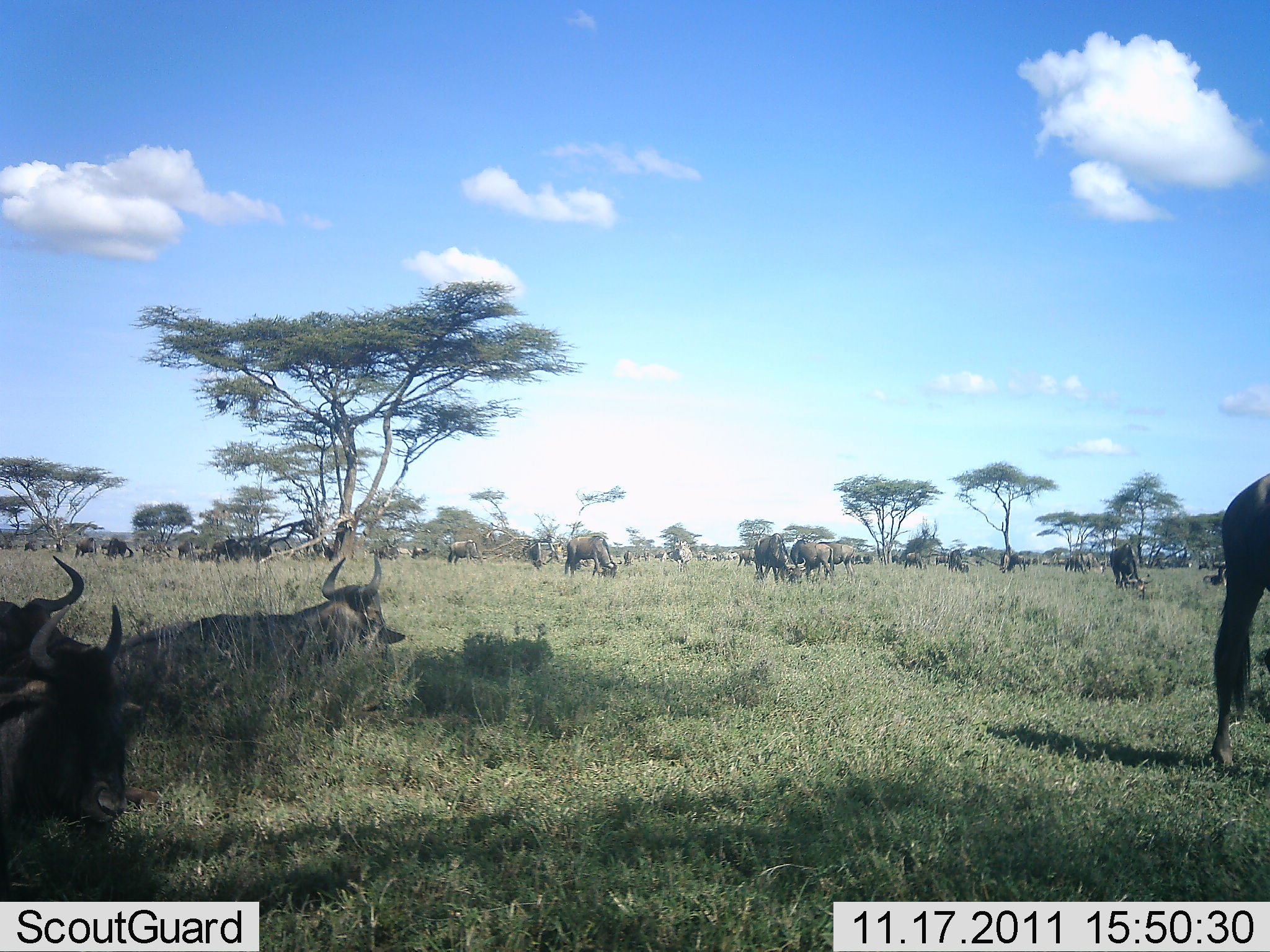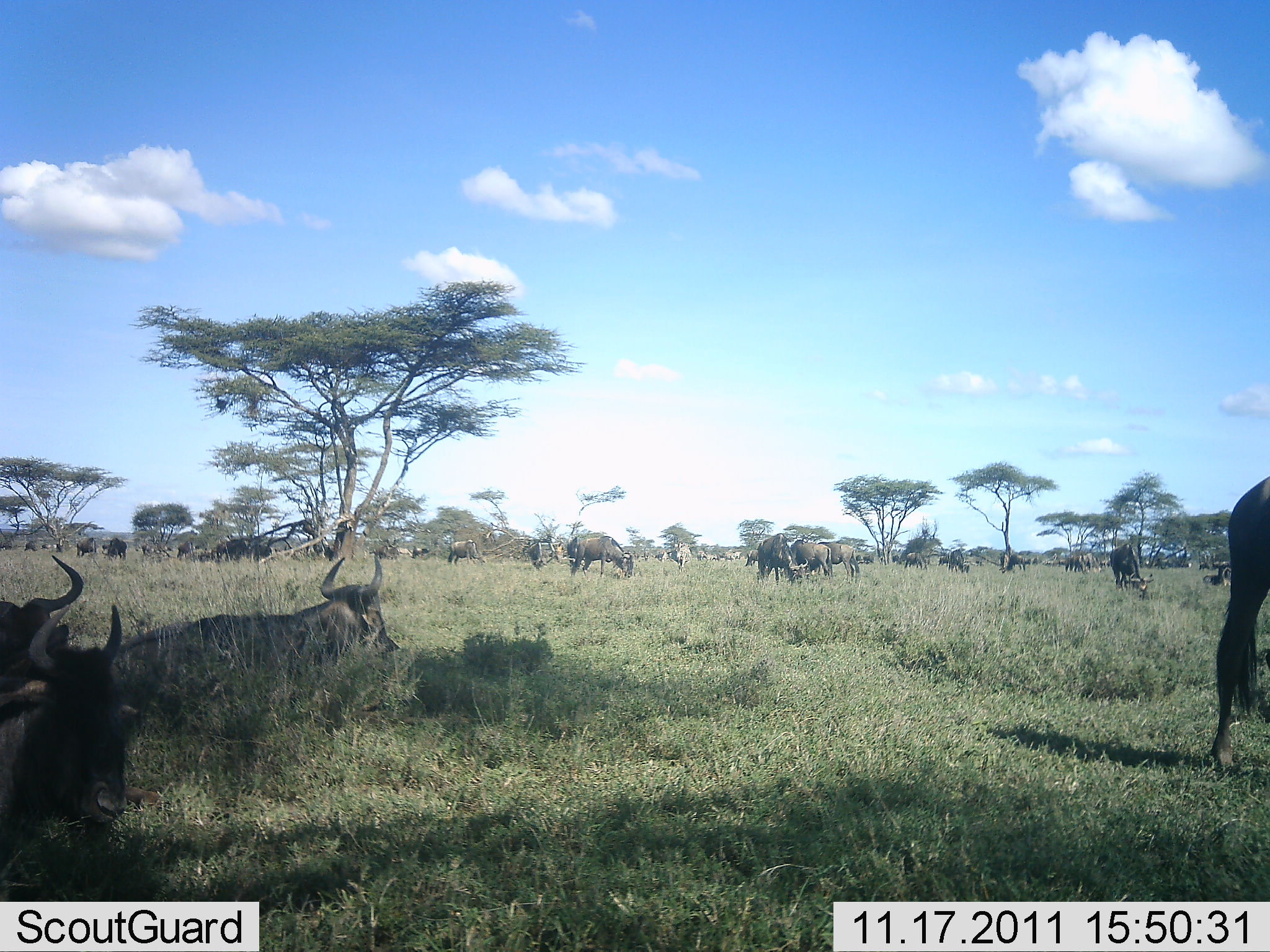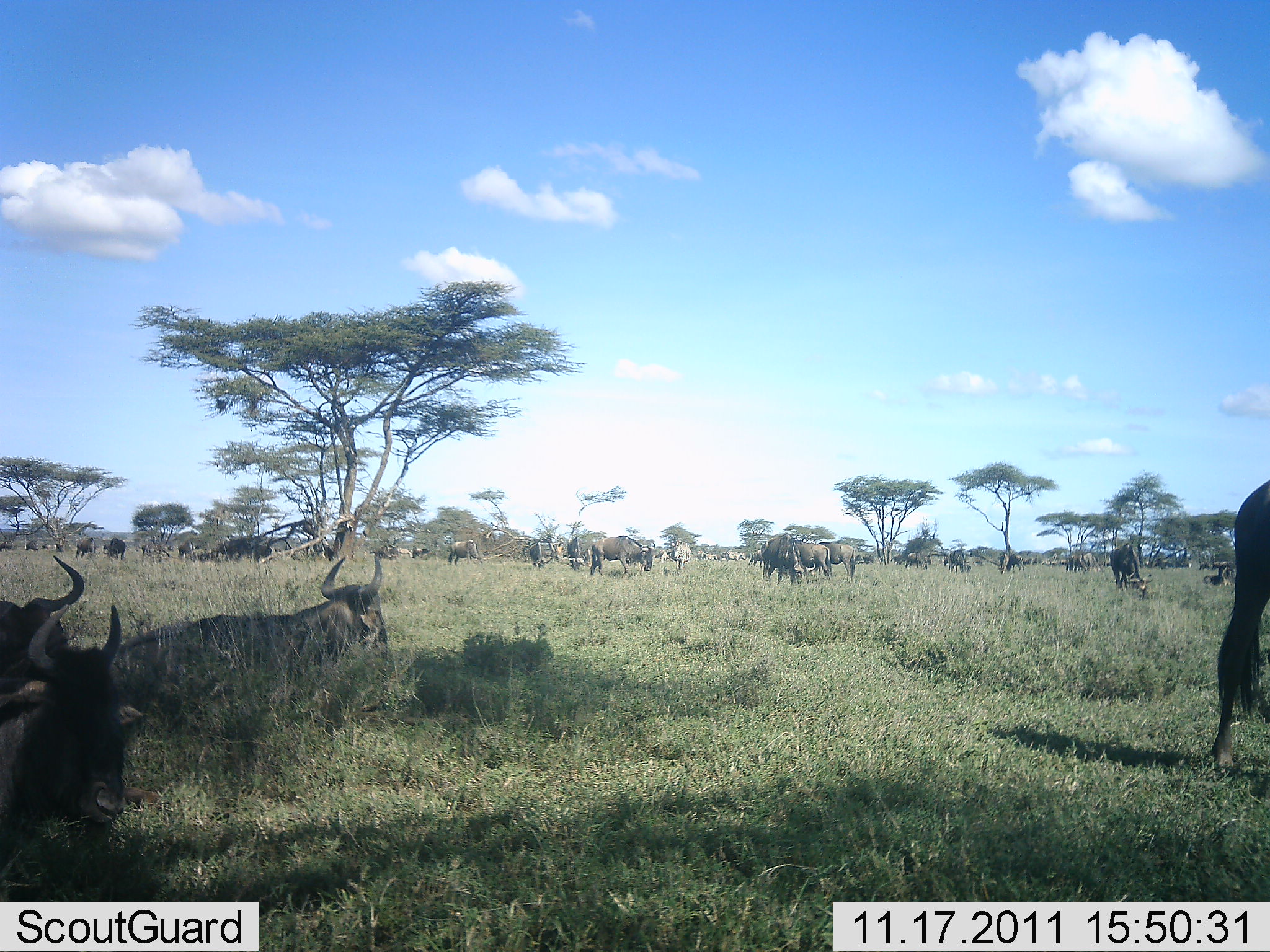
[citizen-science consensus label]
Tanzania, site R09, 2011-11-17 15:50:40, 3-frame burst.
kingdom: Animalia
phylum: Chordata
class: Mammalia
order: Artiodactyla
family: Bovidae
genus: Connochaetes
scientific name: Connochaetes taurinus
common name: blue wildebeest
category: wildebeest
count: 11-50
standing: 62%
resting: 85%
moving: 46%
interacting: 8%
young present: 0%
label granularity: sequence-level